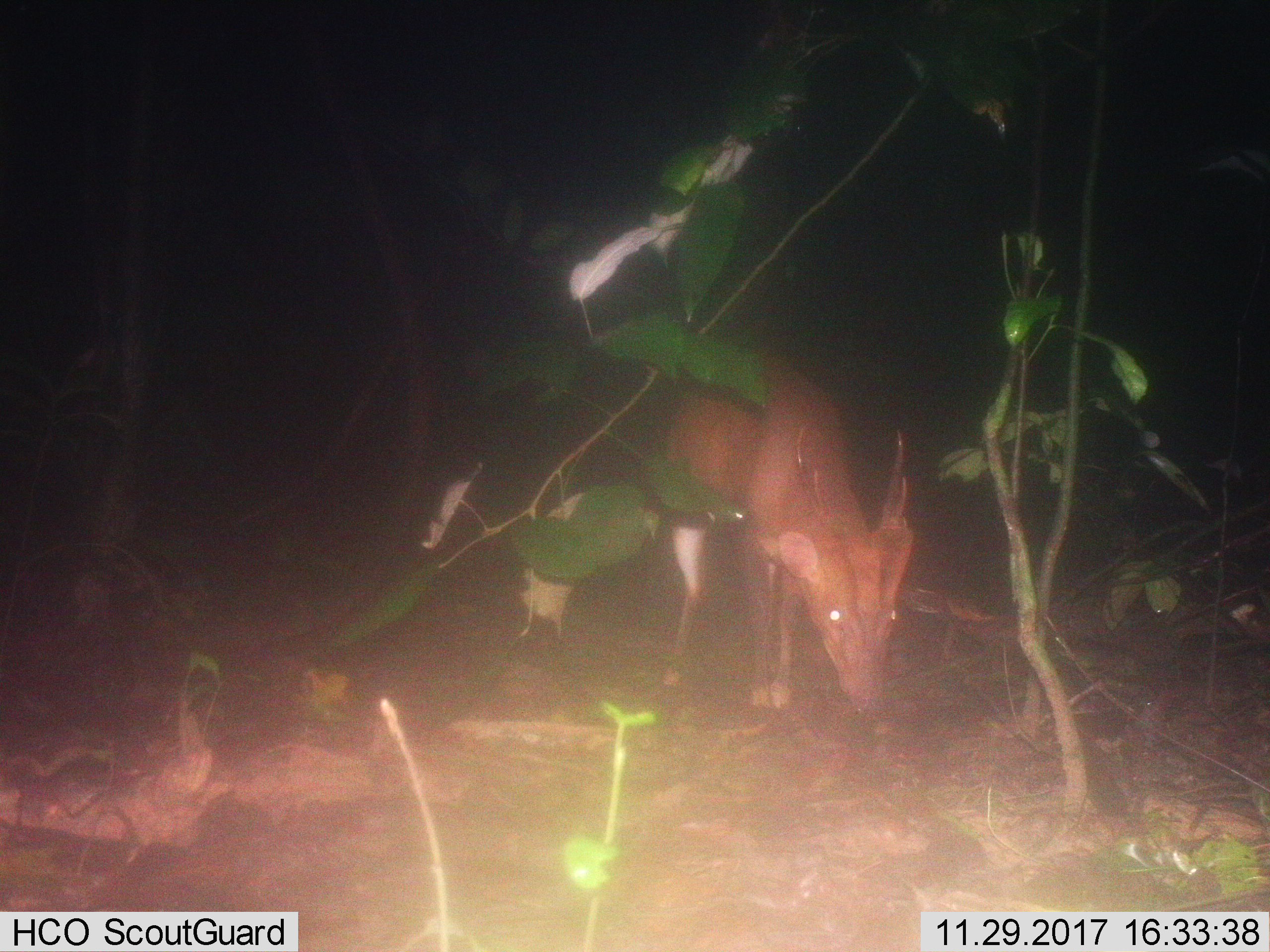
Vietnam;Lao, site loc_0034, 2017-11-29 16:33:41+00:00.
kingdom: Animalia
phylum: Chordata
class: Mammalia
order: Artiodactyla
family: Cervidae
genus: Muntiacus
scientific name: Muntiacus vuquangensis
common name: large-antlered muntjac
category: large antlered muntjac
Large antlered muntjac (large-antlered muntjac) (Muntiacus vuquangensis). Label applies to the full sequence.